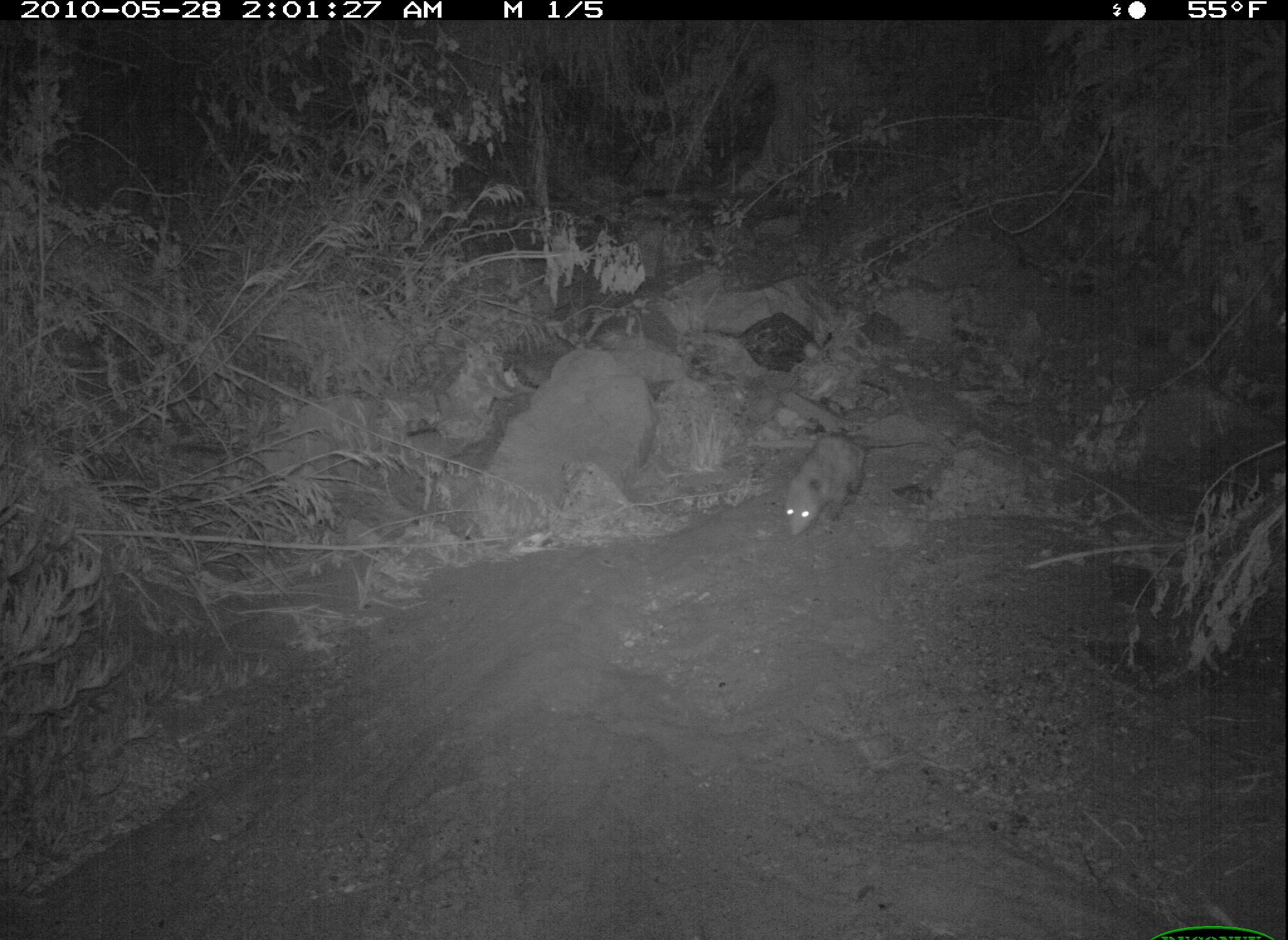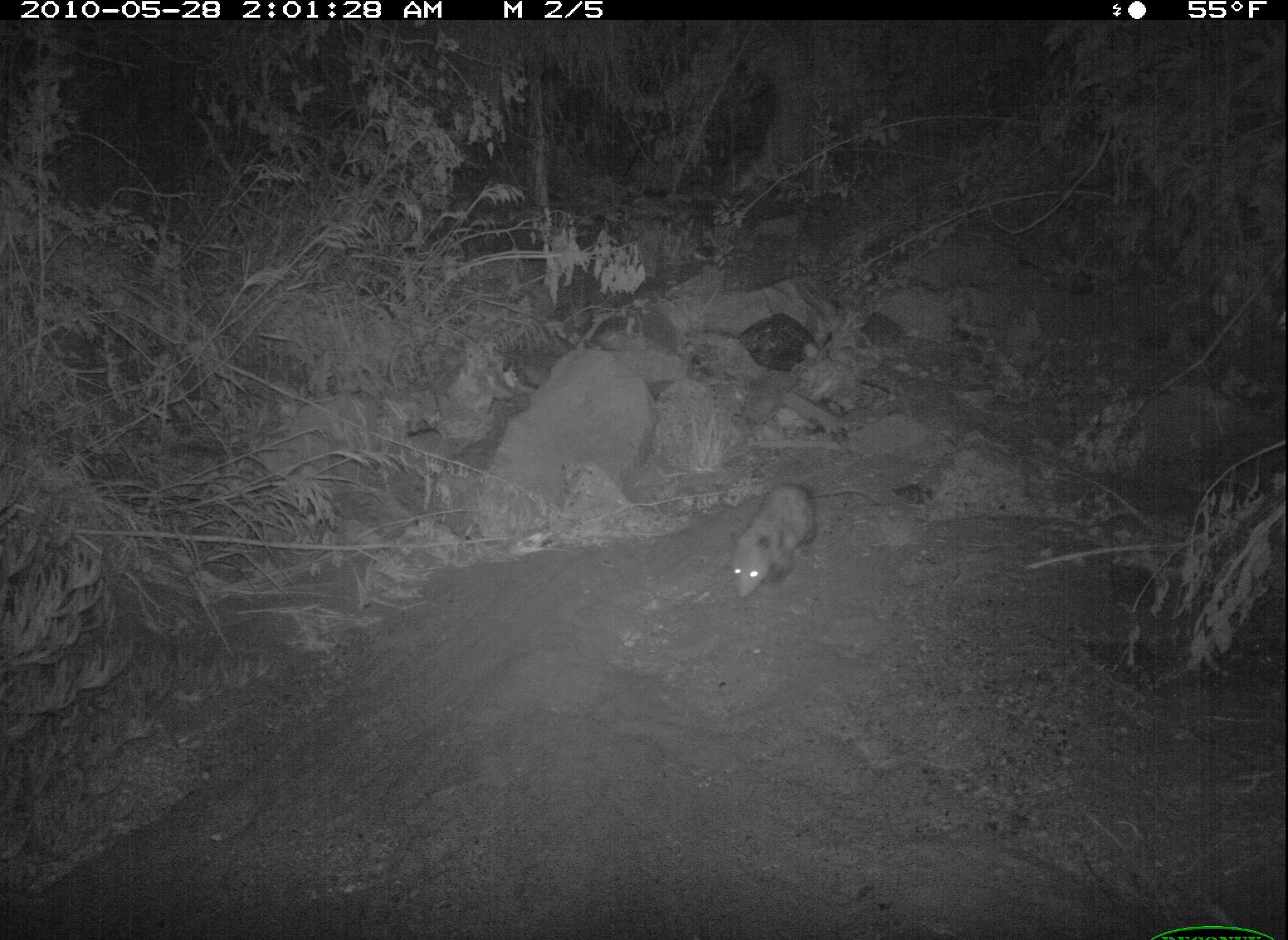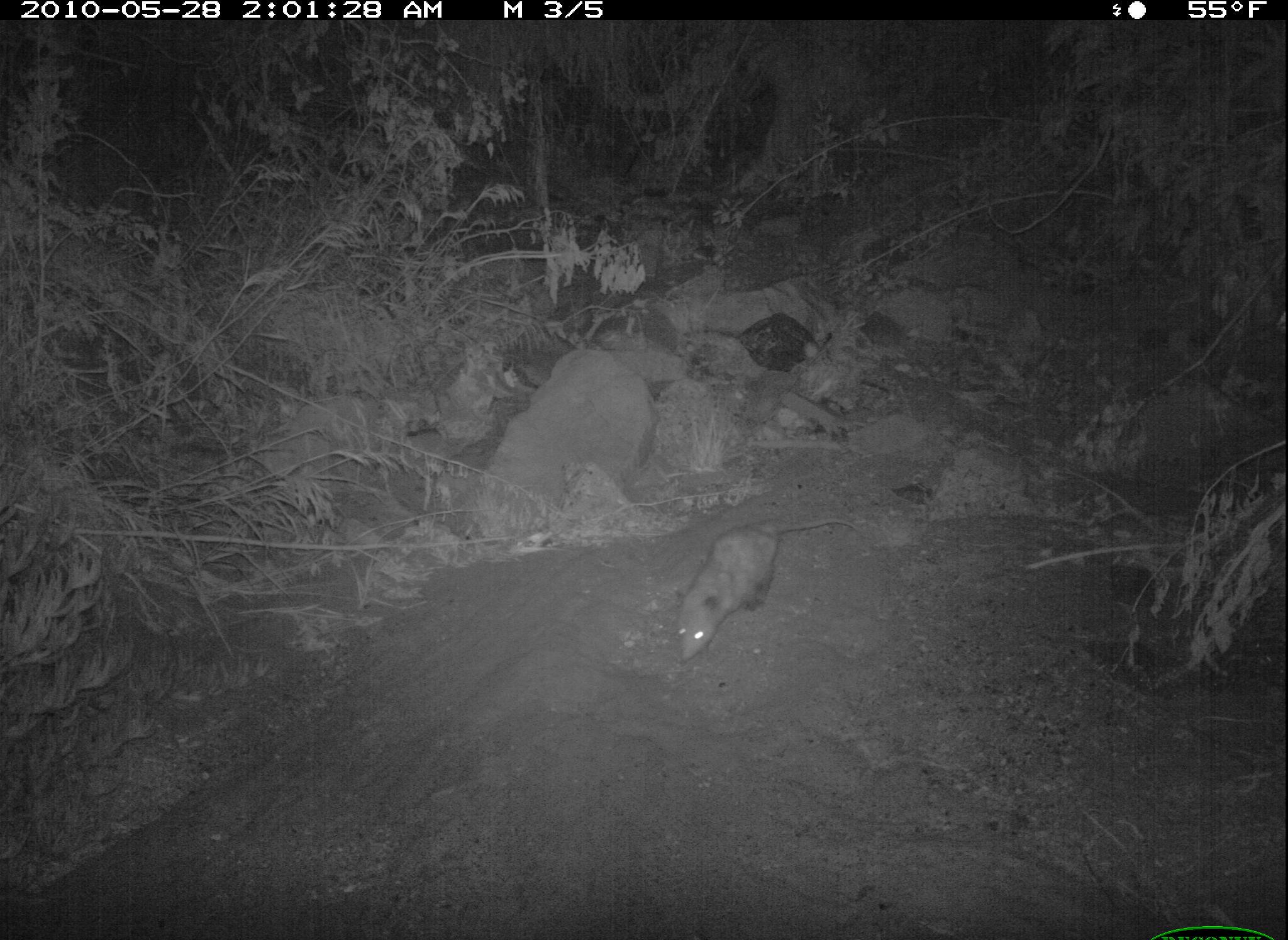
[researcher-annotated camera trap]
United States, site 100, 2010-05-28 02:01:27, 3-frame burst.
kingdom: Animalia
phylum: Chordata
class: Mammalia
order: Didelphimorphia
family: Didelphidae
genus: Didelphis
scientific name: Didelphis virginiana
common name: virginia opossum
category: opossum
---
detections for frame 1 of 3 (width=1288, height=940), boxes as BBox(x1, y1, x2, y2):
opossum: BBox(771, 417, 934, 549)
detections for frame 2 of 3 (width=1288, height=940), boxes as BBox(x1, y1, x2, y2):
opossum: BBox(720, 474, 836, 620)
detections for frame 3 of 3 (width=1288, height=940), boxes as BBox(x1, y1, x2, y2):
opossum: BBox(655, 499, 886, 672)